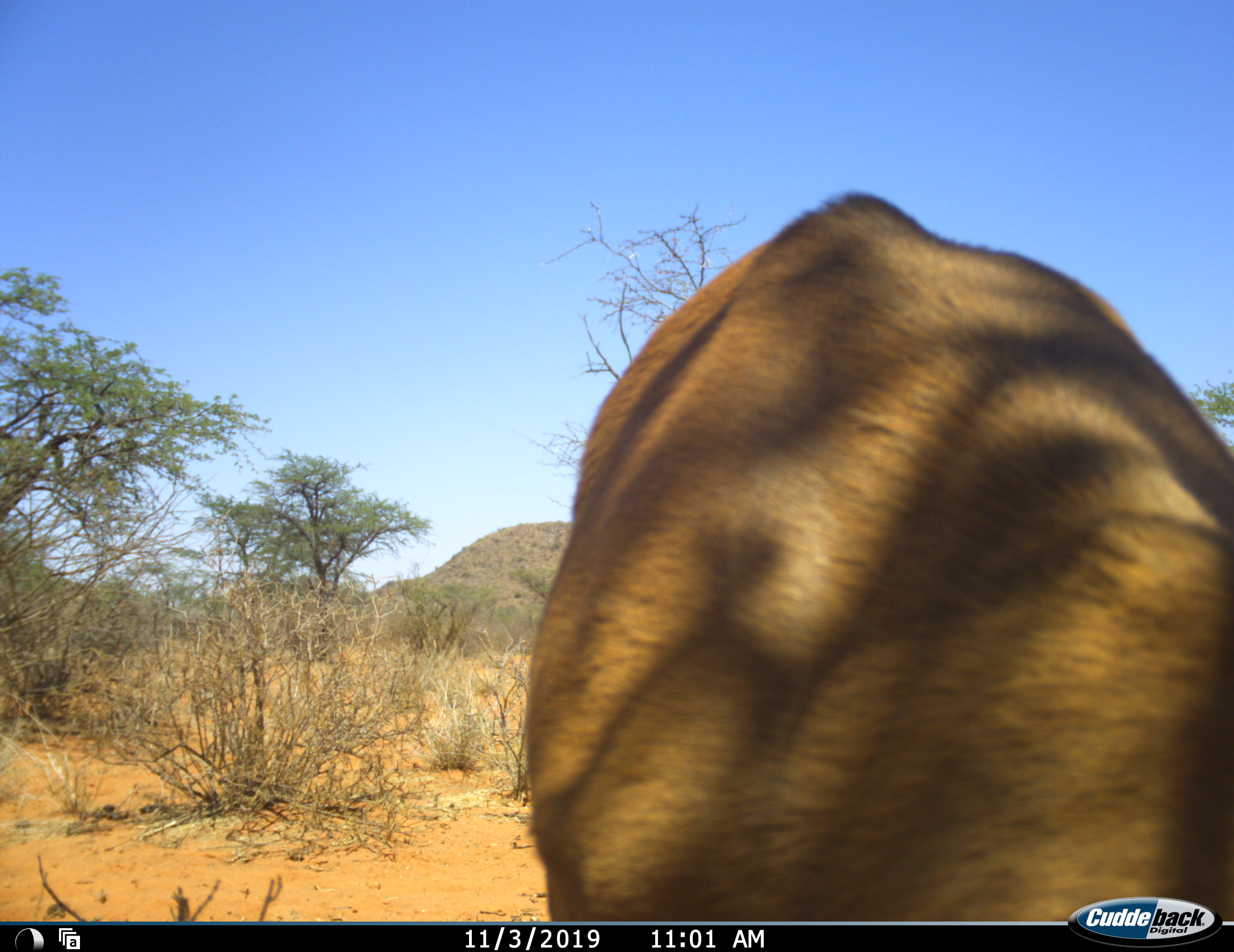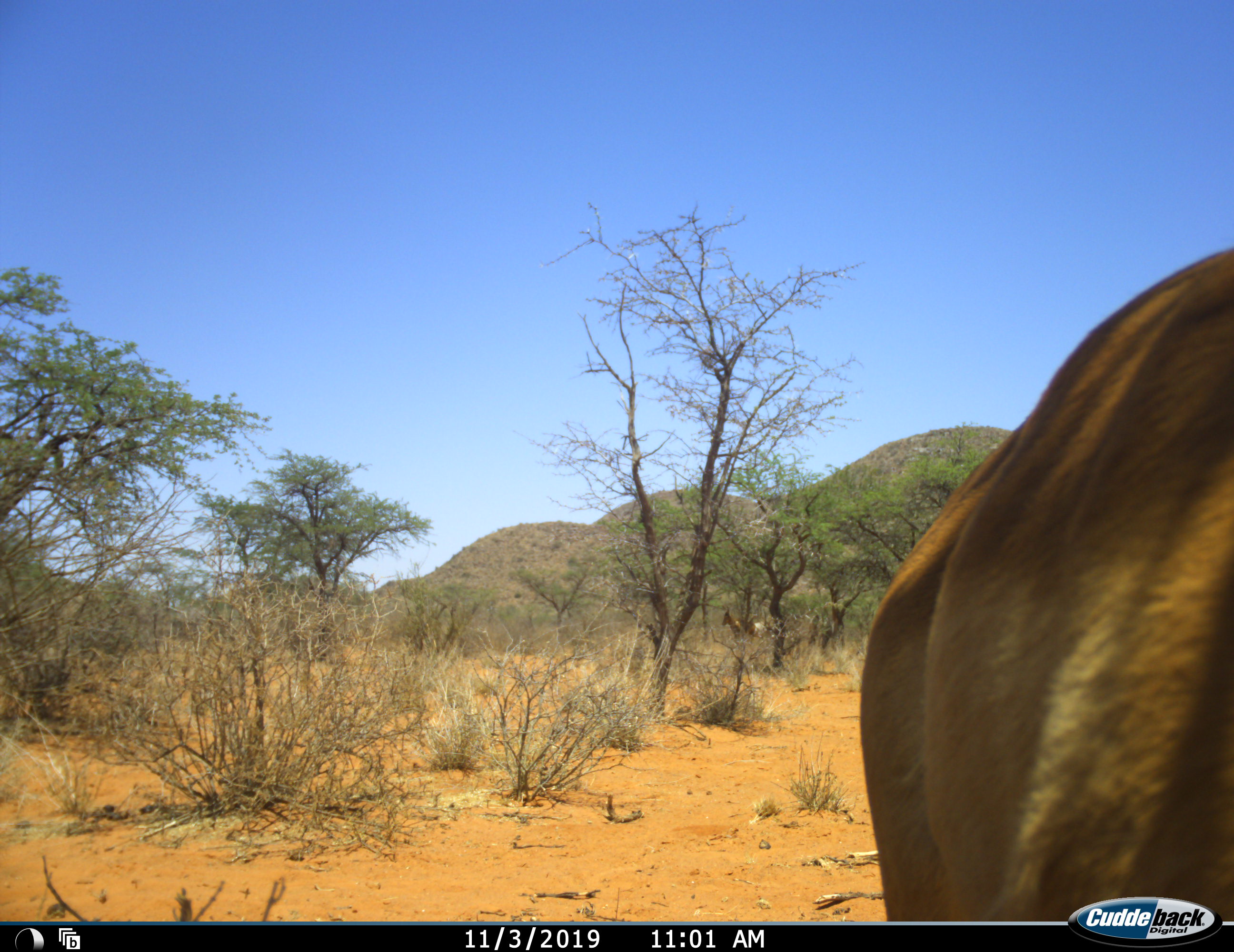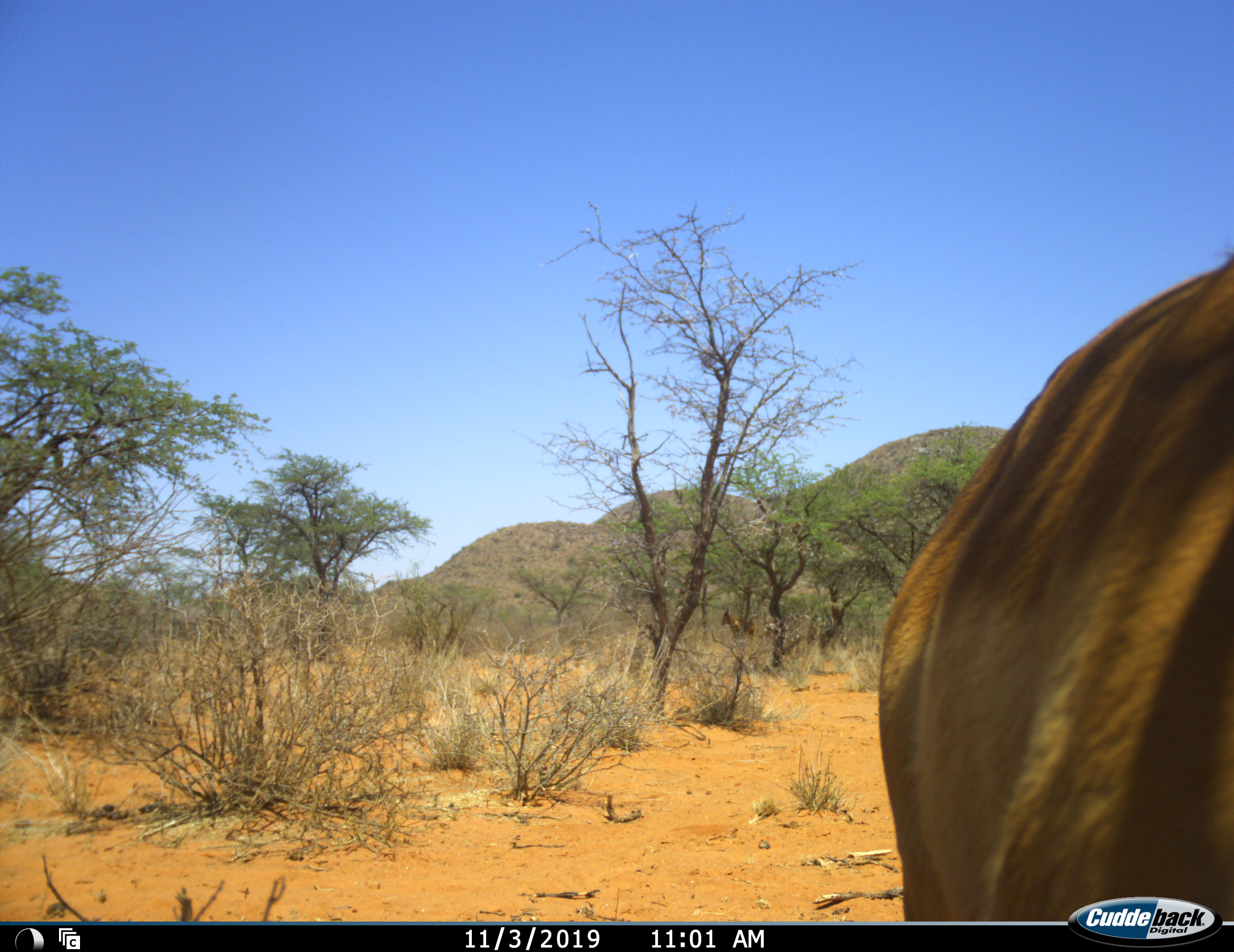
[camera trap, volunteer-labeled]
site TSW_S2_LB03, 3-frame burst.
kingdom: Animalia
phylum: Chordata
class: Mammalia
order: Artiodactyla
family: Bovidae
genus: Aepyceros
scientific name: Aepyceros melampus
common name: impala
Impala (Aepyceros melampus), count 1. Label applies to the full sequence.